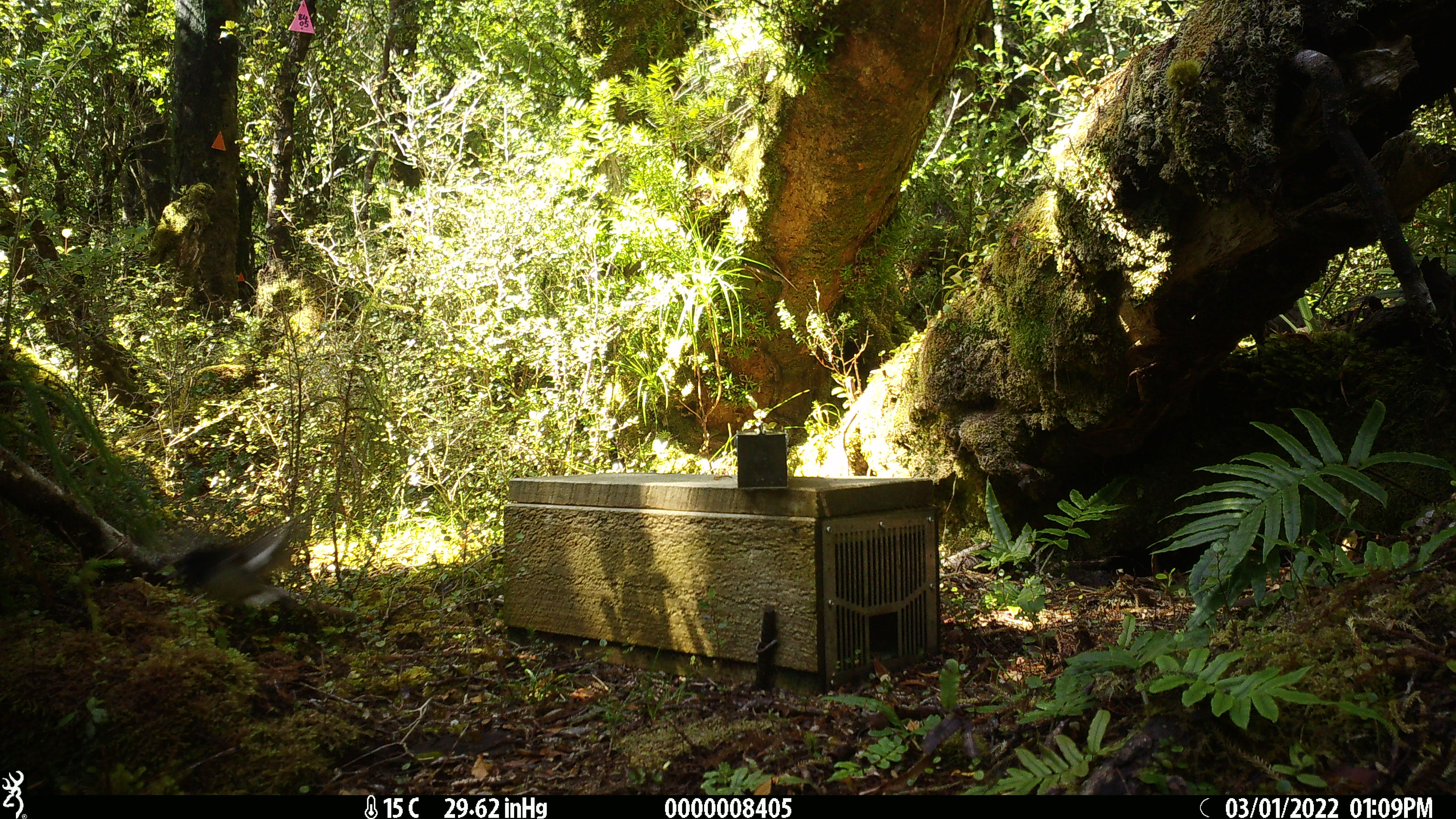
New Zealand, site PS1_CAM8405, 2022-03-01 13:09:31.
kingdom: Animalia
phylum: Chordata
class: Aves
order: Passeriformes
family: Petroicidae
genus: Petroica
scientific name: Petroica macrocephala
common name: tomtit